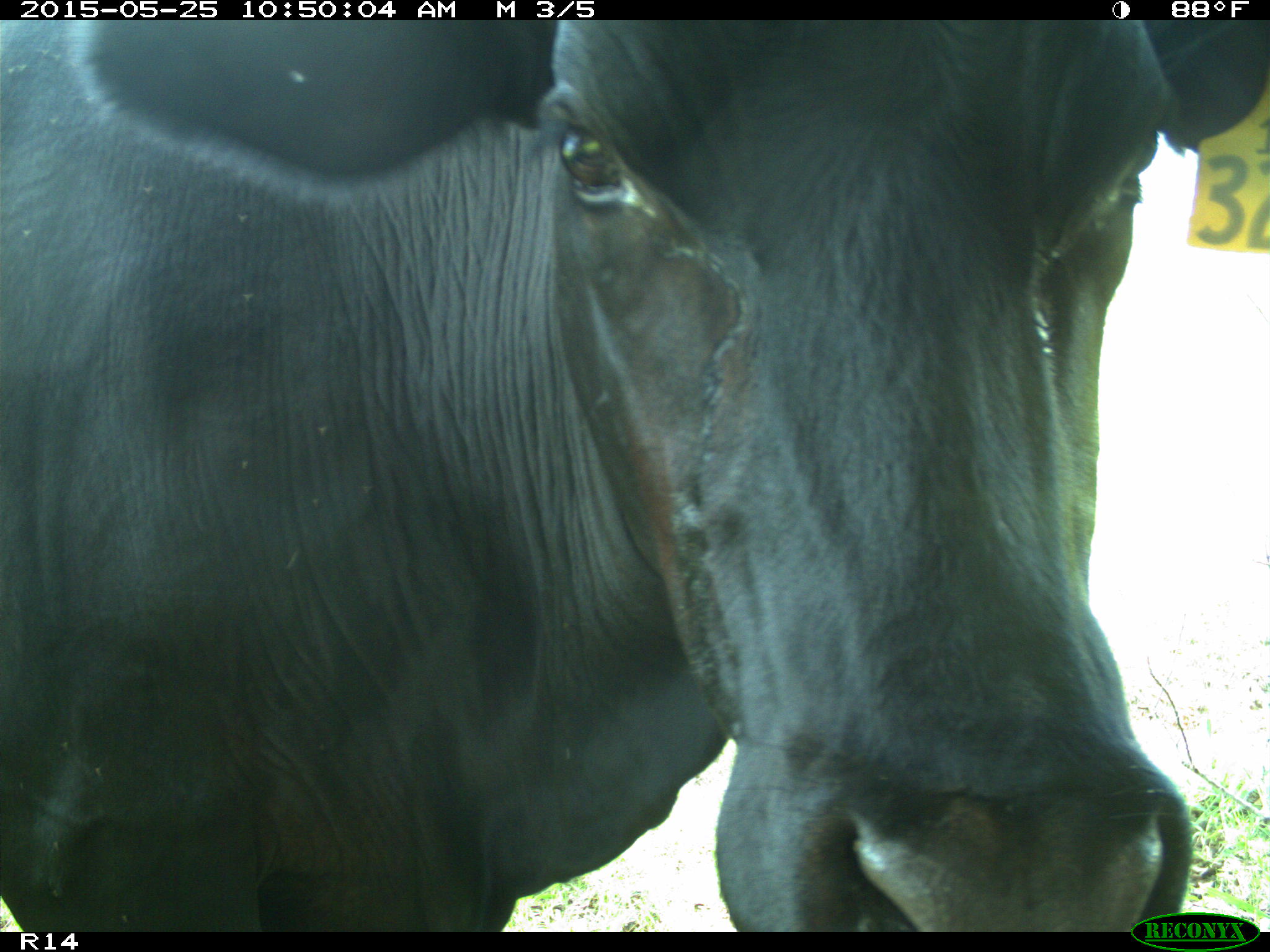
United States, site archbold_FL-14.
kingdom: Animalia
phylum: Chordata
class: Mammalia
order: Artiodactyla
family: Bovidae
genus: Bos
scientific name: Bos taurus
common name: domestic cow